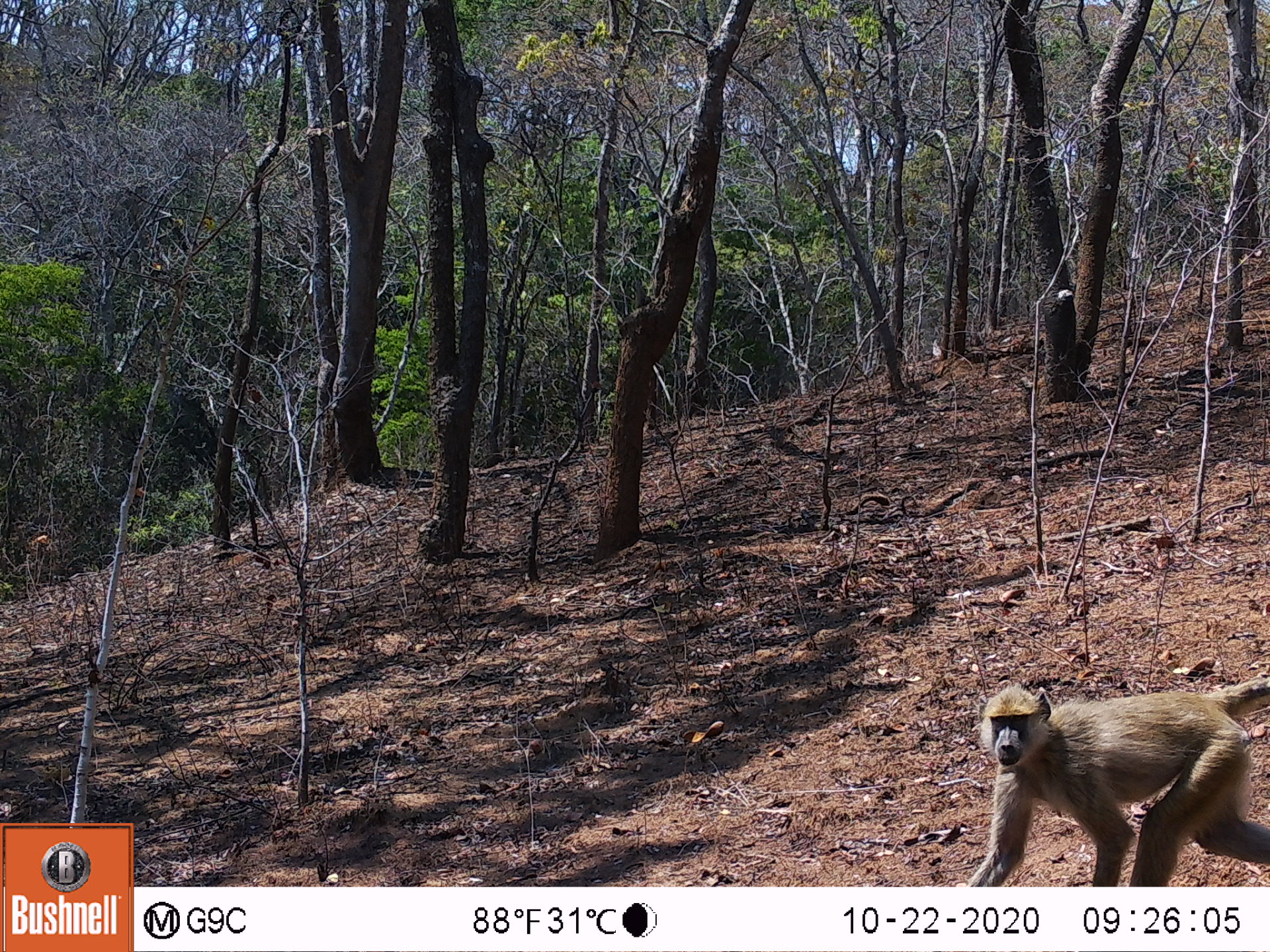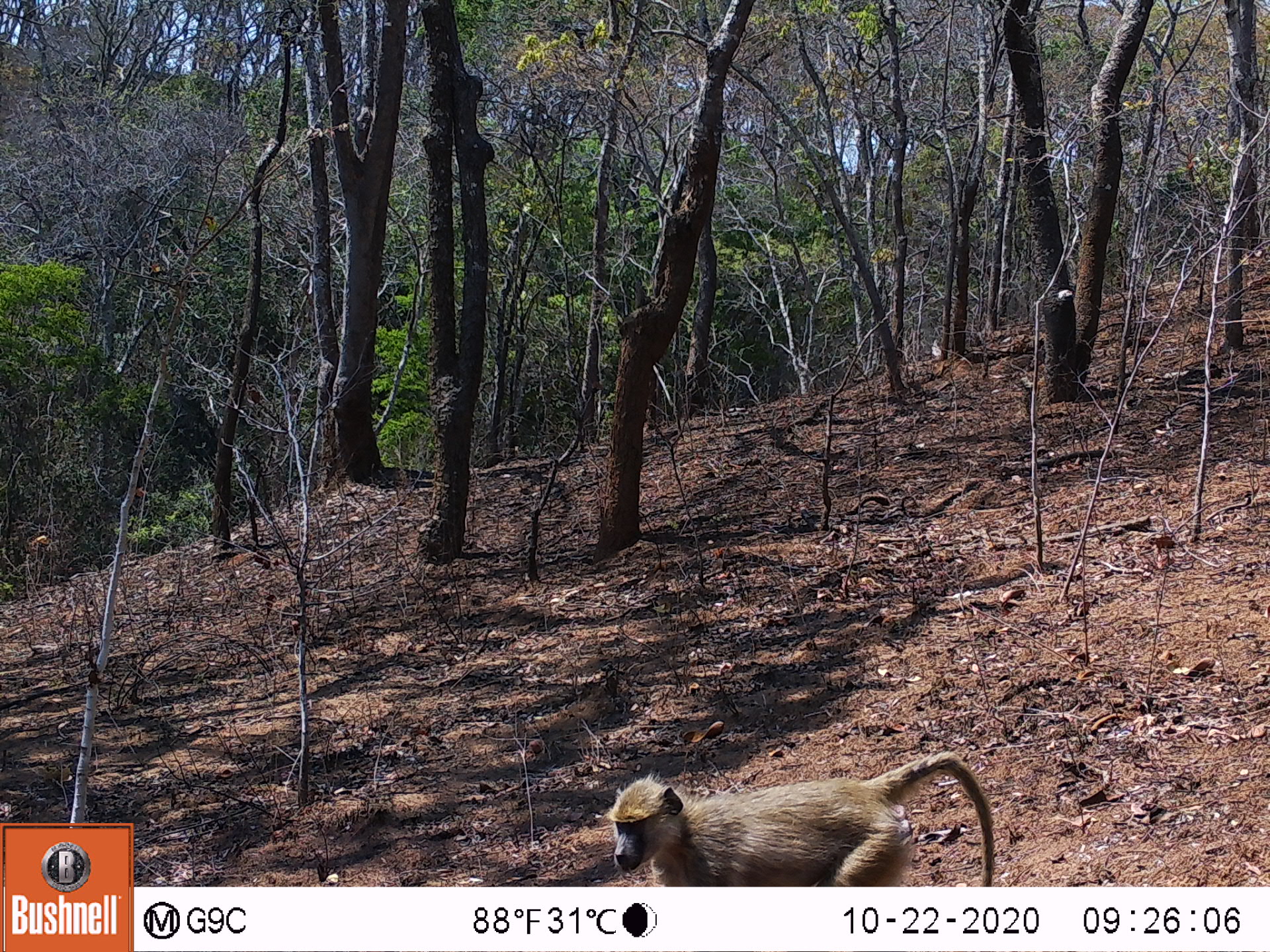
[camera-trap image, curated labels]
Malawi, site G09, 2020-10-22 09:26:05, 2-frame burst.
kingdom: Animalia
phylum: Chordata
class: Mammalia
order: Primates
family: Cercopithecidae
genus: Papio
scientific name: Papio cynocephalus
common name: yellow baboon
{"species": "yellow baboon (Papio cynocephalus)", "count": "1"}